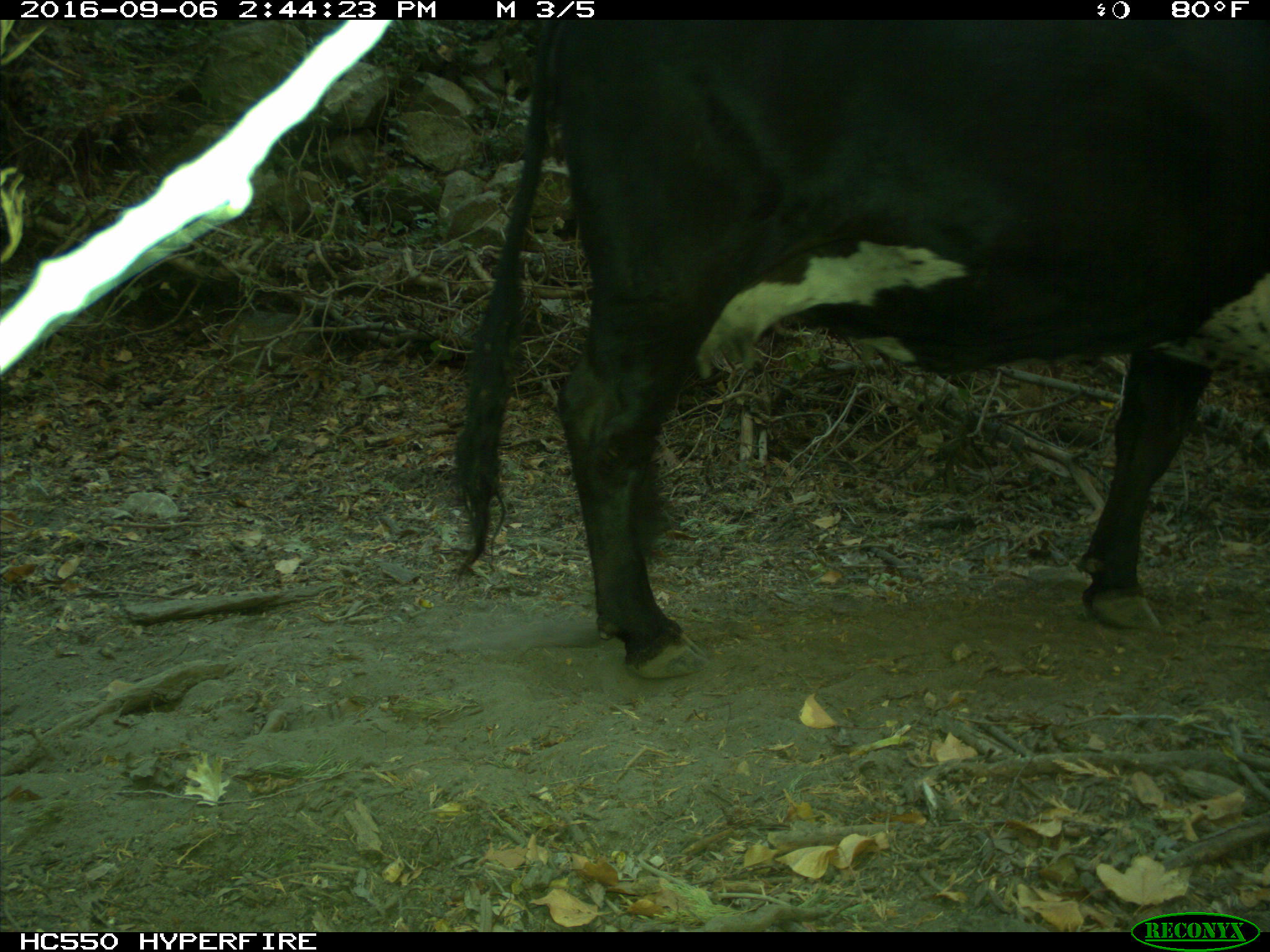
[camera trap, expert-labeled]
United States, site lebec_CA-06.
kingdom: Animalia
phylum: Chordata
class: Mammalia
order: Artiodactyla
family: Bovidae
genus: Bos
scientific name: Bos taurus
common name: domestic cow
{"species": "Bos taurus (domestic cow)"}